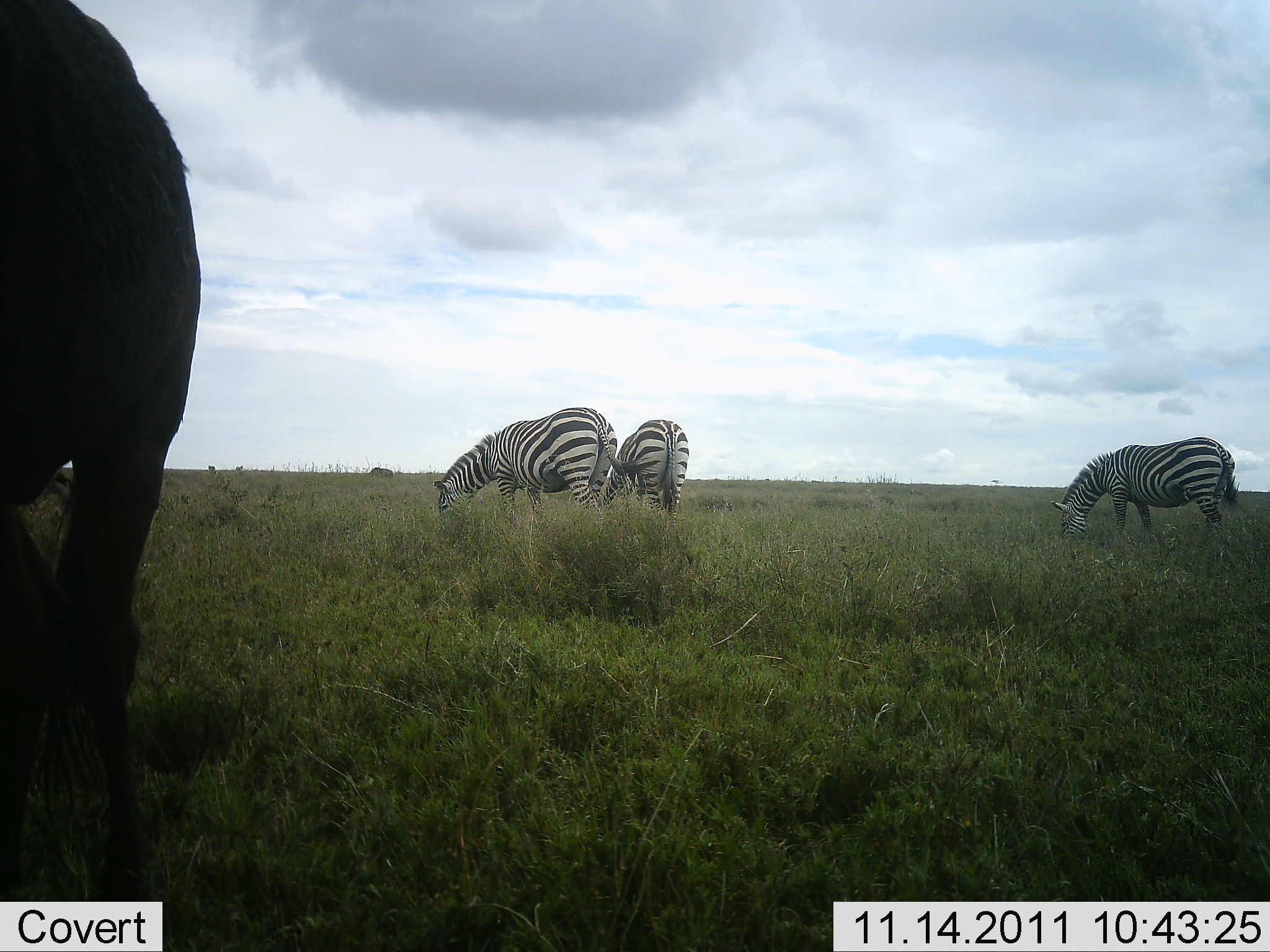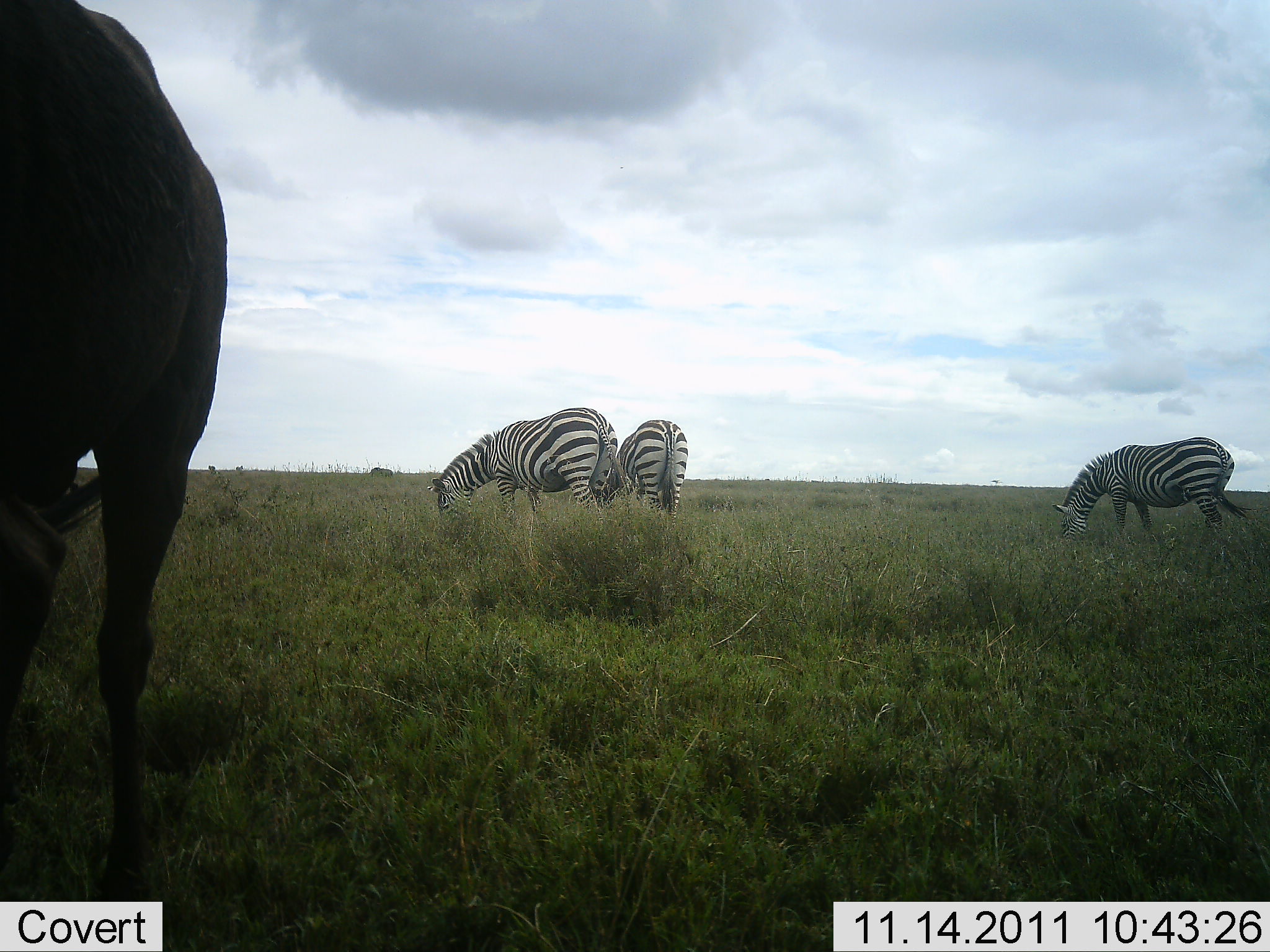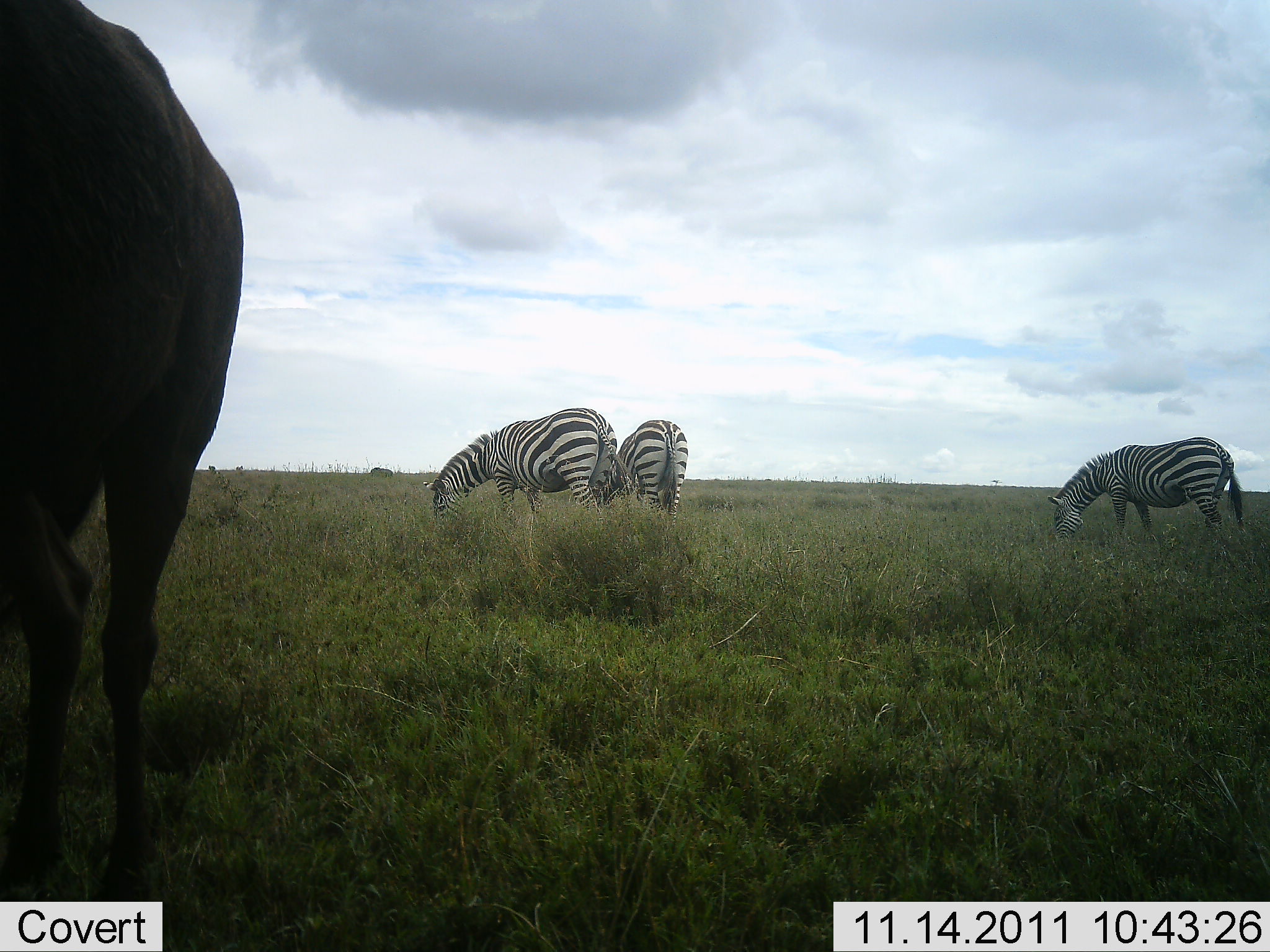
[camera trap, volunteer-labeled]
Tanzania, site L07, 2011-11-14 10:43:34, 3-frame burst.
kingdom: Animalia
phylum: Chordata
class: Mammalia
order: Perissodactyla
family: Equidae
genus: Equus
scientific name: Equus quagga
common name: plains zebra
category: zebra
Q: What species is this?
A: Zebra (plains zebra) (Equus quagga).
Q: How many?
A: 4.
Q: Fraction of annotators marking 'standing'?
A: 25%.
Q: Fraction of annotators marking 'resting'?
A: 0%.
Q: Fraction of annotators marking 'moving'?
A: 0%.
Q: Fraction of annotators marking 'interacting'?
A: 0%.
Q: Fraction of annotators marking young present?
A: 0%.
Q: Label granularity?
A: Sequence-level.